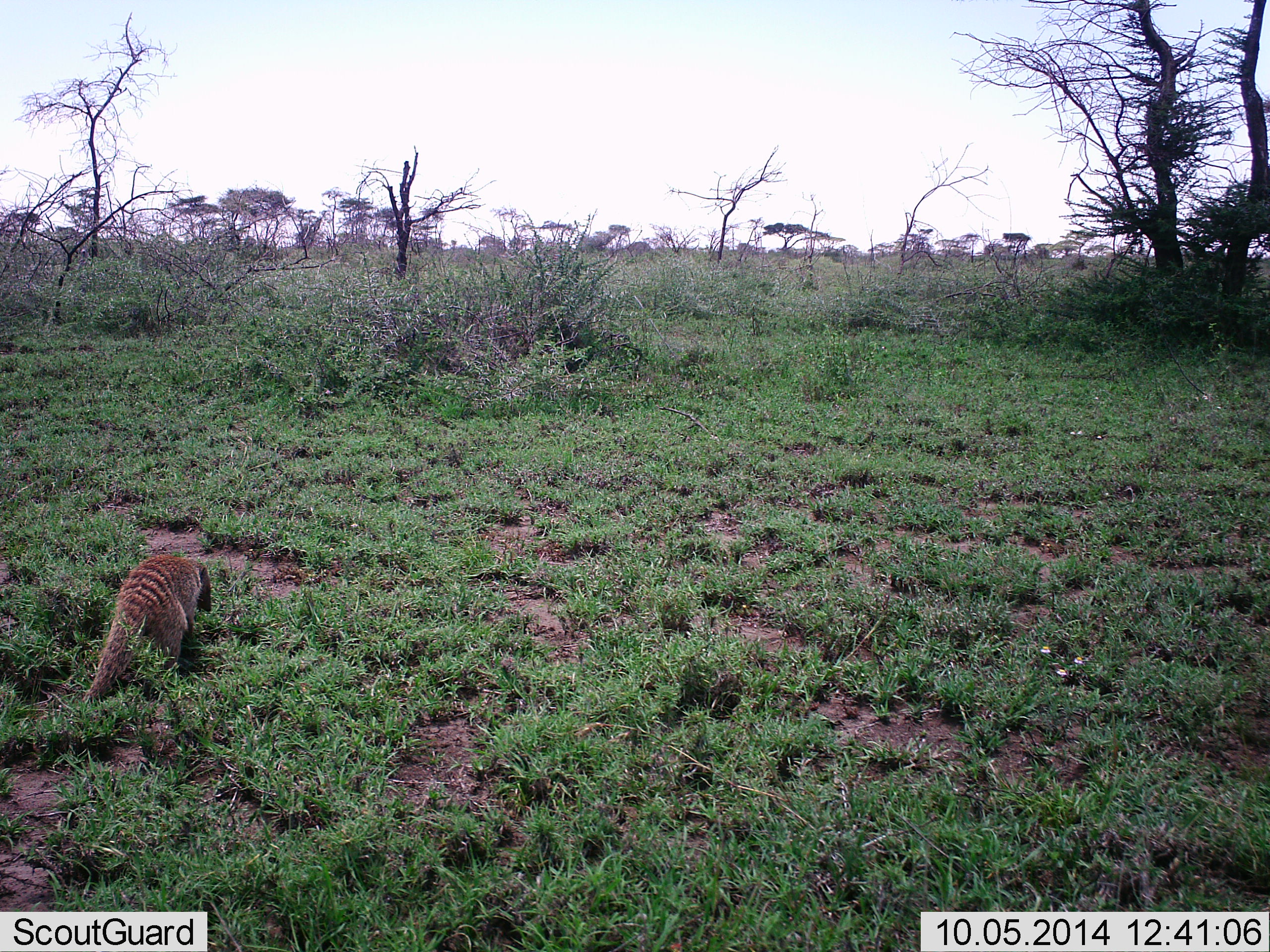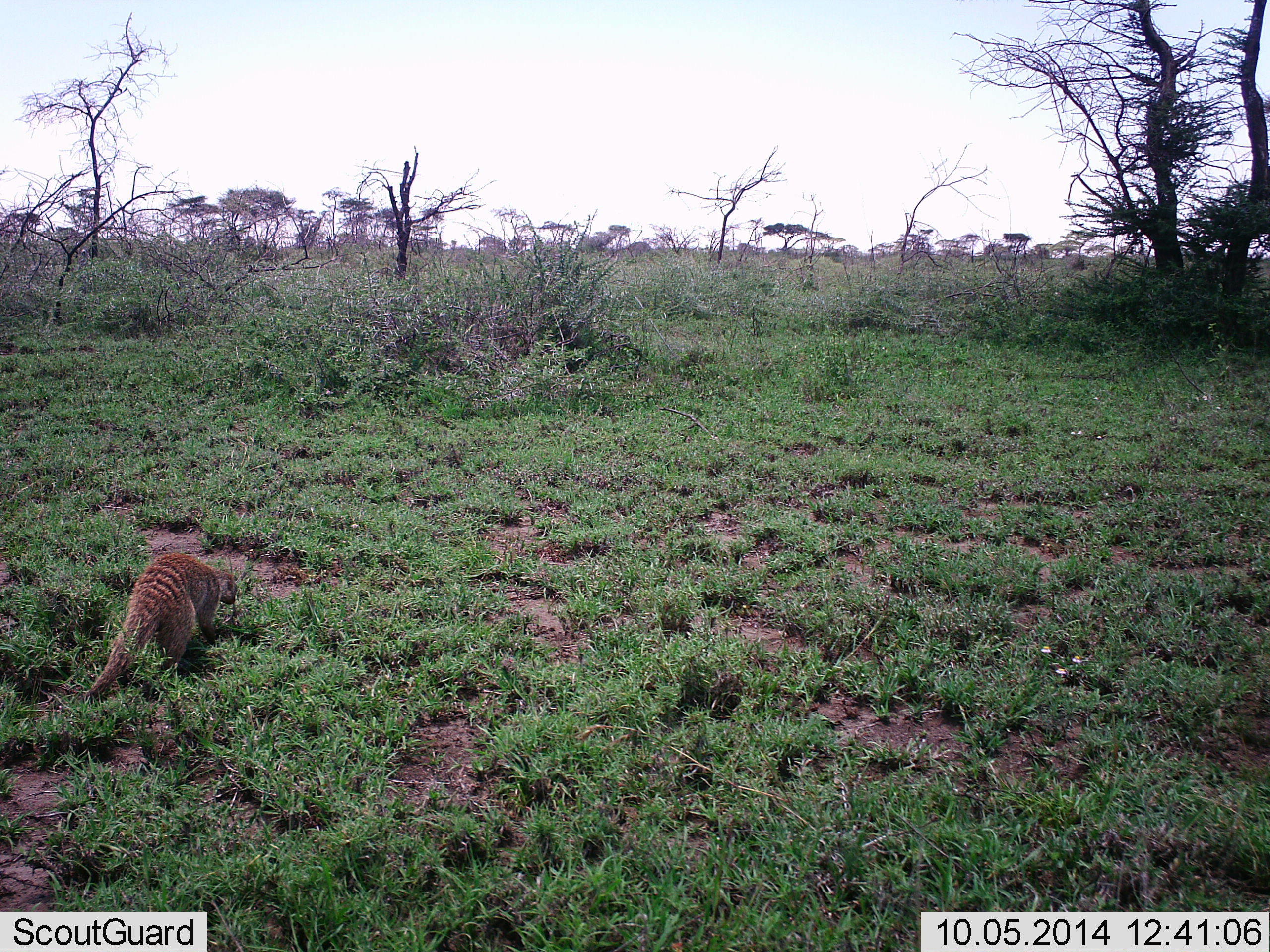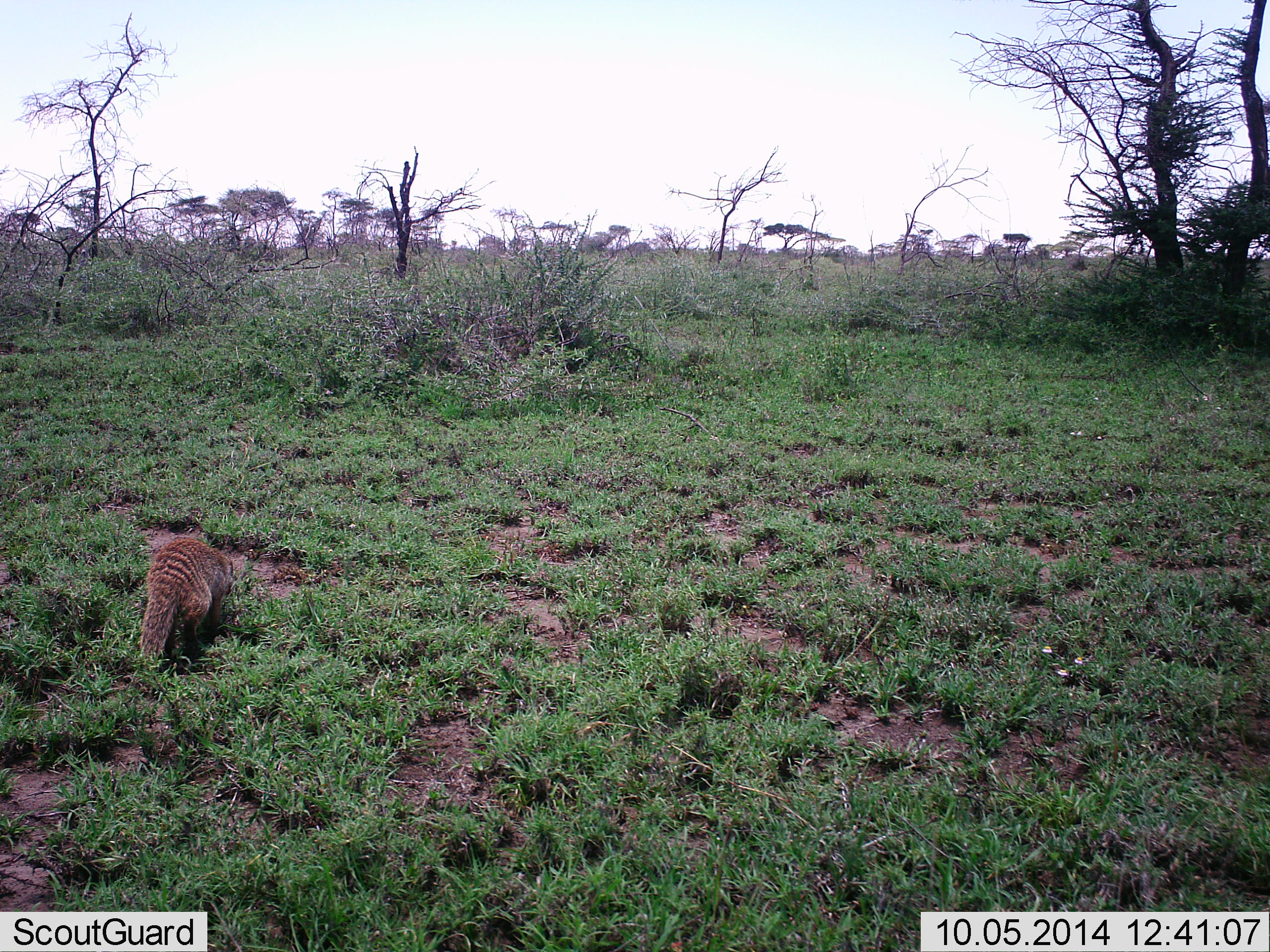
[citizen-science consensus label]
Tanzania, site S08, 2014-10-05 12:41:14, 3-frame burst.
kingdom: Animalia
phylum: Chordata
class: Mammalia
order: Carnivora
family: Herpestidae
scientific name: Herpestidae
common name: mongoose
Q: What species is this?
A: Mongoose (Herpestidae).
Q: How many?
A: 1.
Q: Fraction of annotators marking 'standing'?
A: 30%.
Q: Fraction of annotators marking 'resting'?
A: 0%.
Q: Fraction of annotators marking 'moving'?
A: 60%.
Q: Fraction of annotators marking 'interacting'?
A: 0%.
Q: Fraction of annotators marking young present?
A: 0%.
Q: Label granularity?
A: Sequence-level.